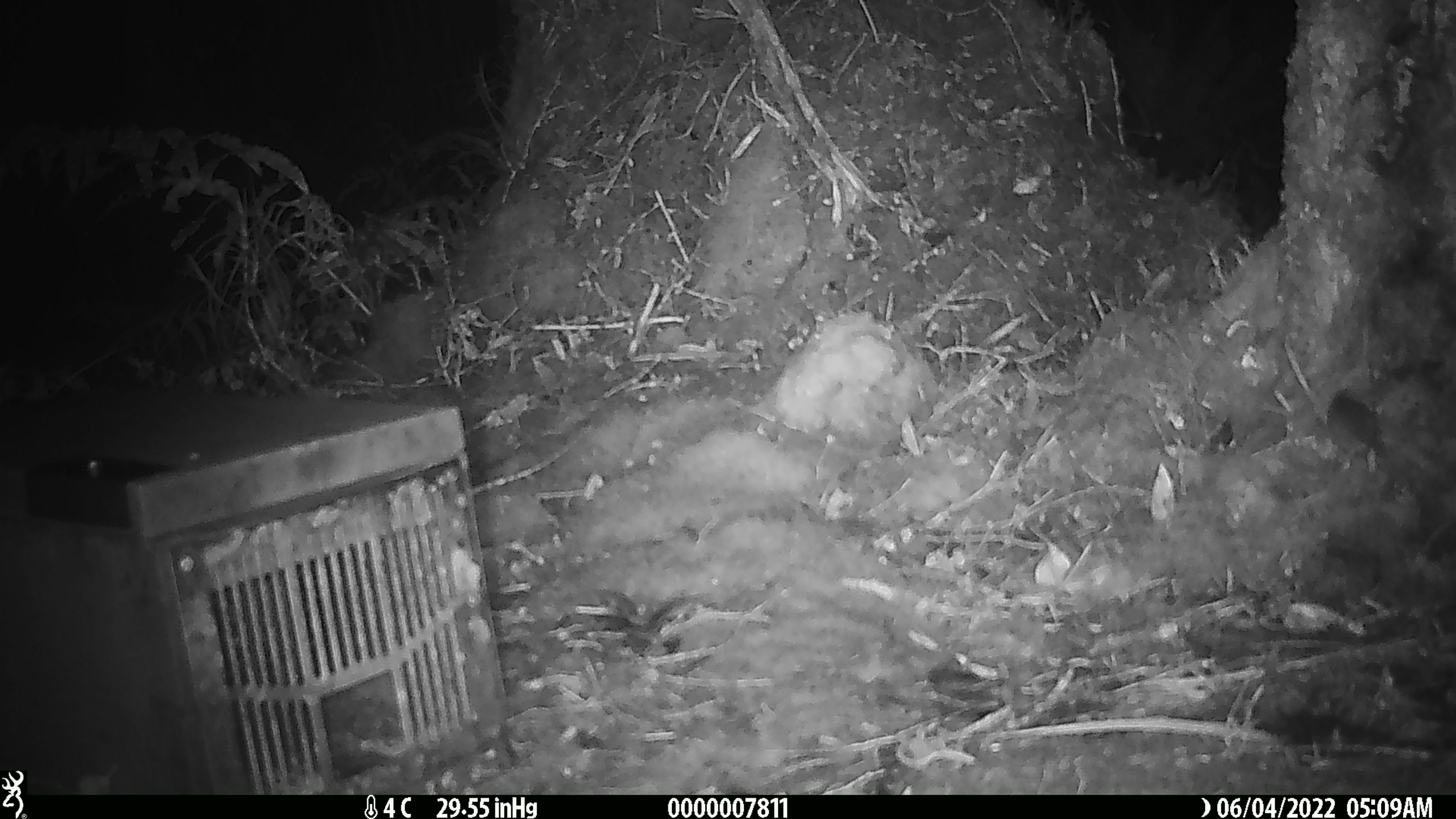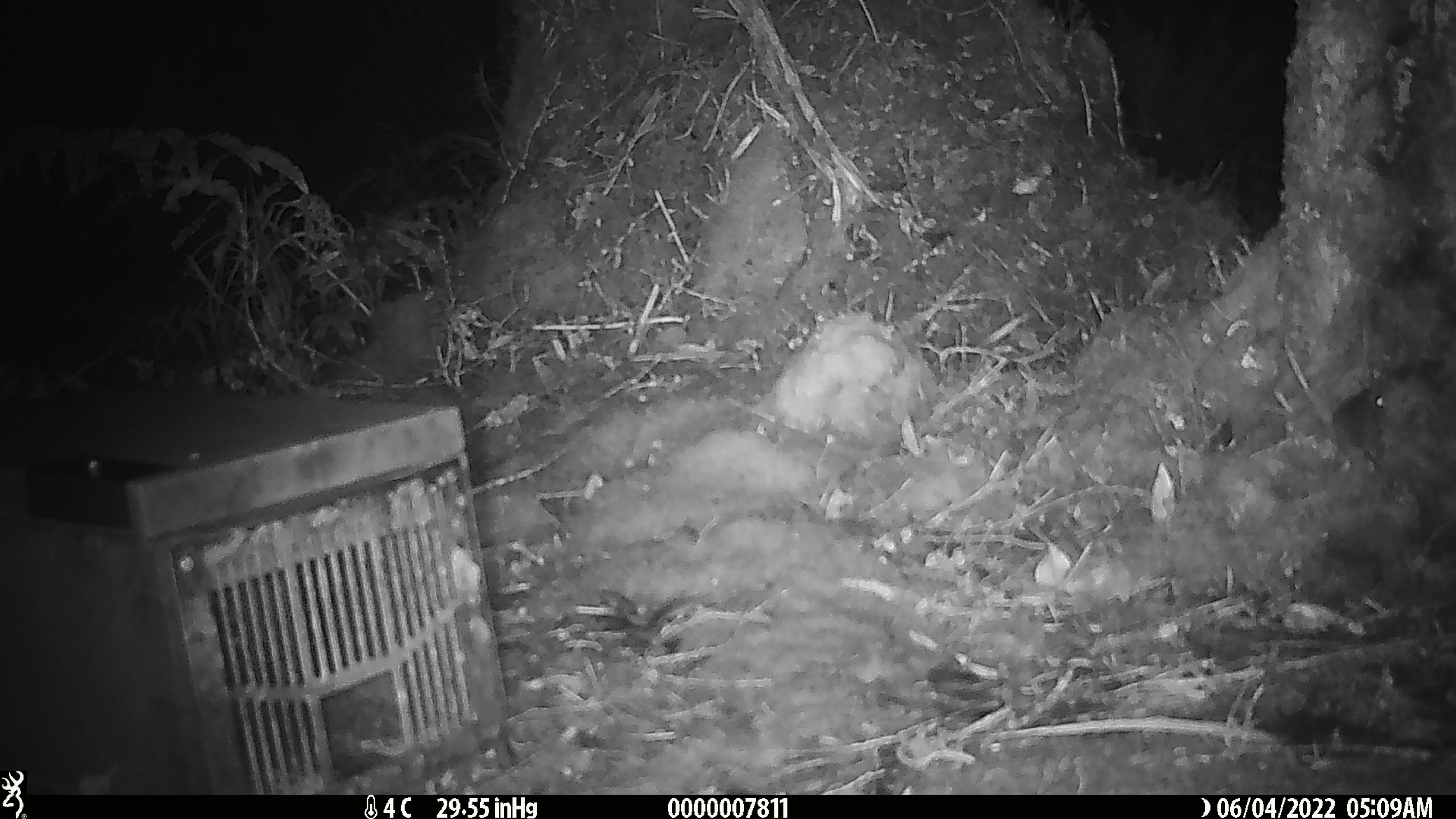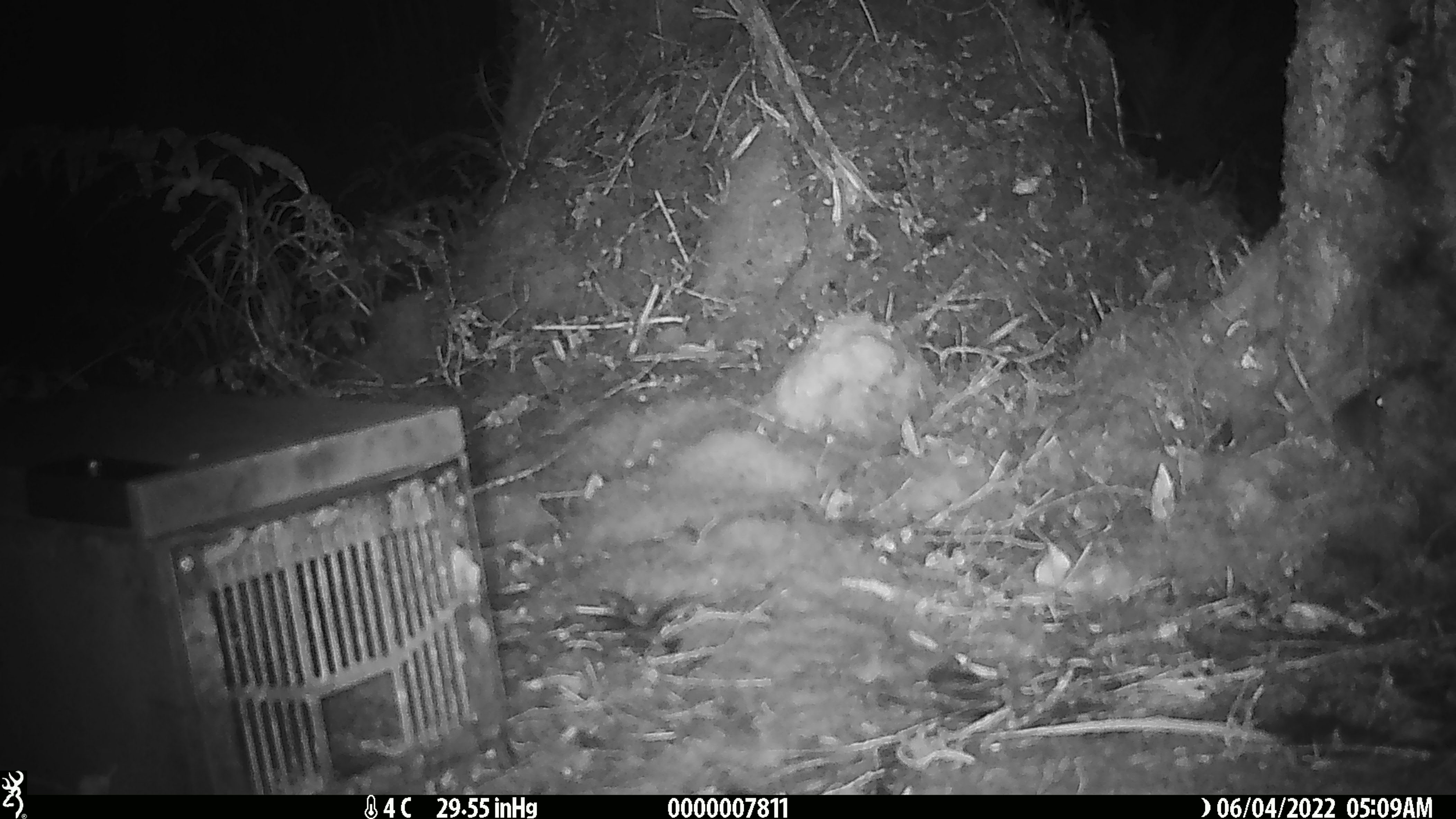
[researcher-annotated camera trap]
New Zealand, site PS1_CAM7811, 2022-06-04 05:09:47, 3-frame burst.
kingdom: Animalia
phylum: Chordata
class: Mammalia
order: Rodentia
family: Muridae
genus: Mus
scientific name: Mus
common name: mouse